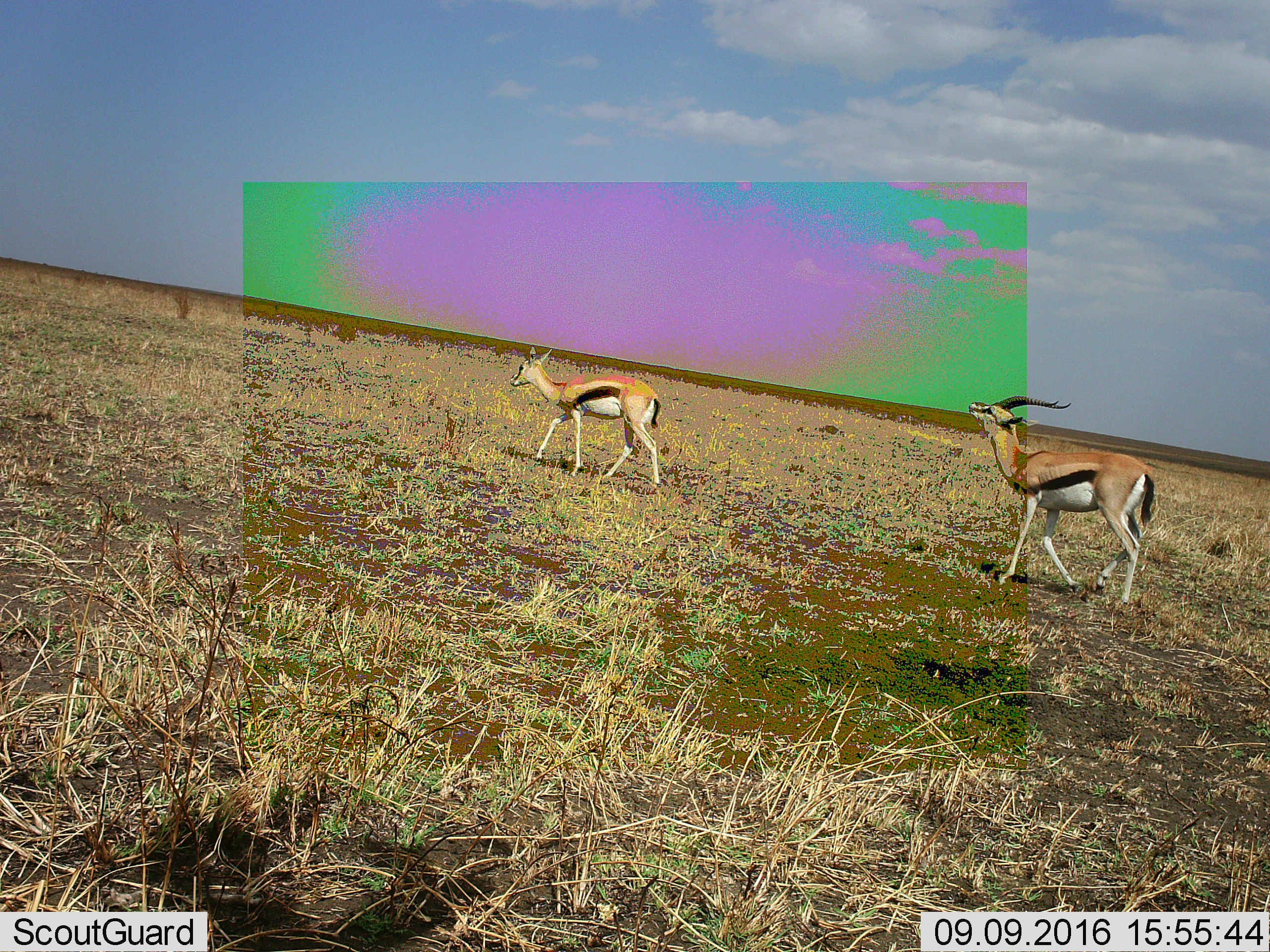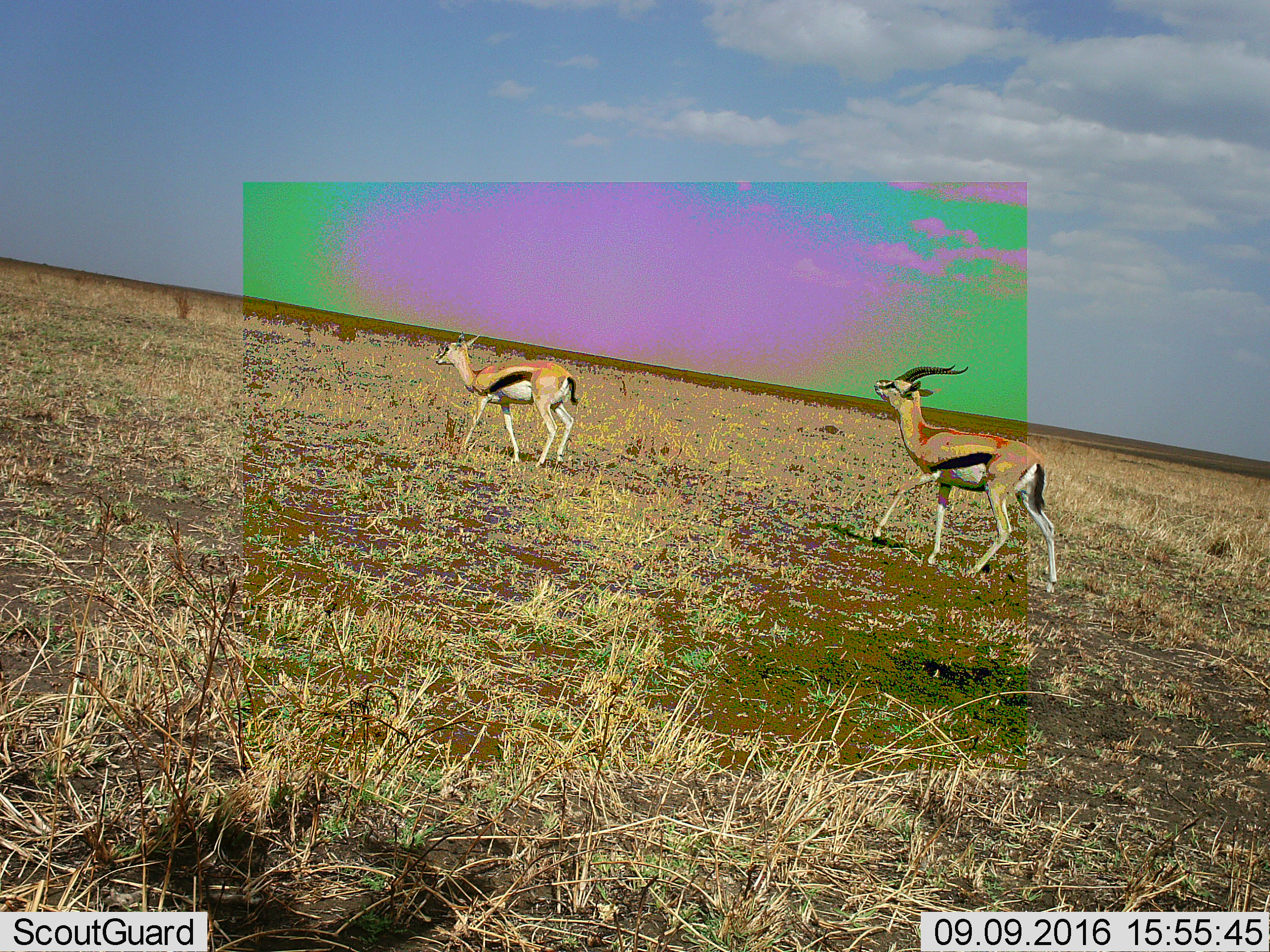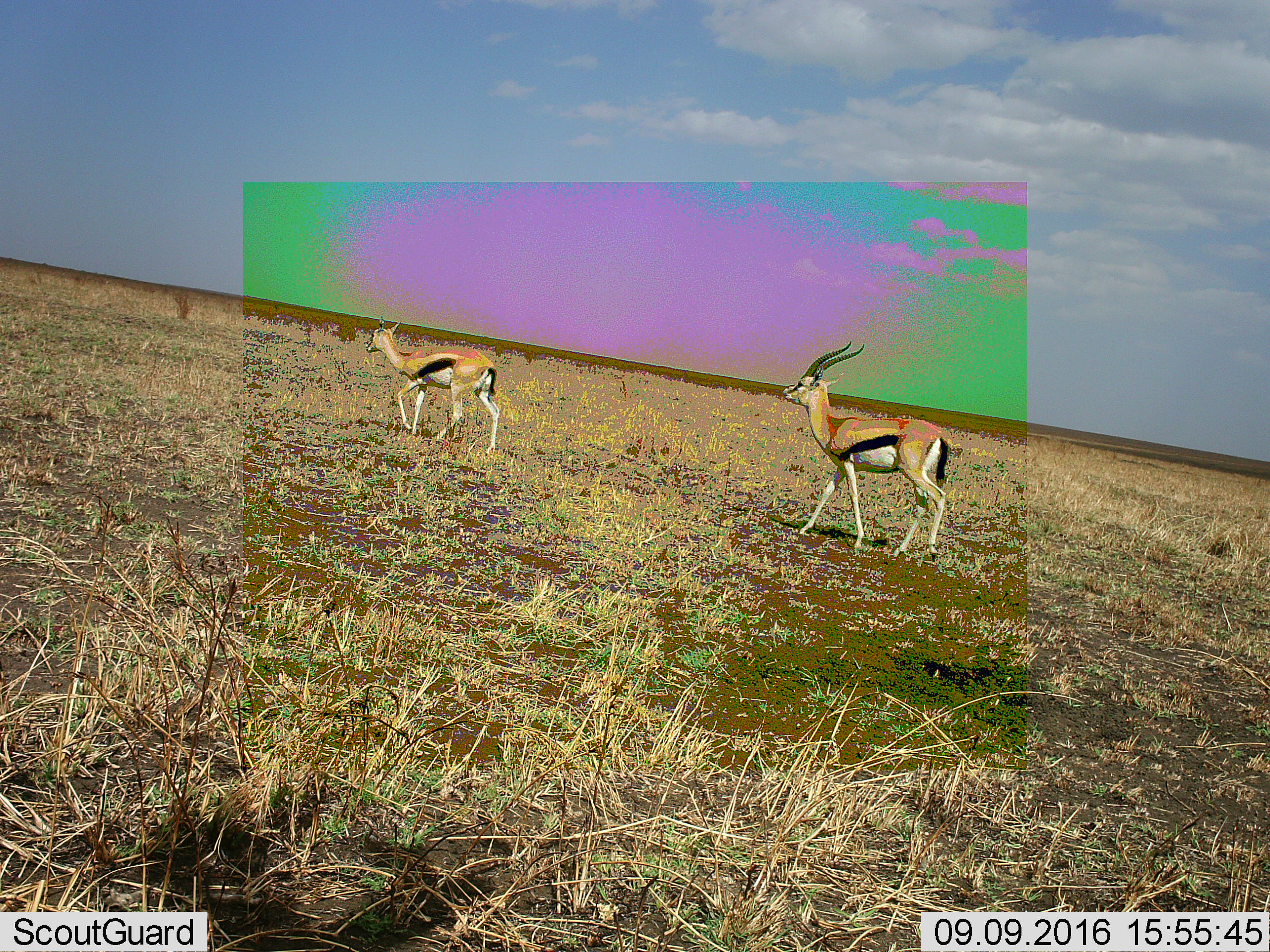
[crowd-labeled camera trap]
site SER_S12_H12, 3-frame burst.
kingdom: Animalia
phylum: Chordata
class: Mammalia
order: Artiodactyla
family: Bovidae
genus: Eudorcas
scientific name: Eudorcas thomsonii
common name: thomson's gazelle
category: gazellethomsons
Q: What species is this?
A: Gazellethomsons (thomson's gazelle) (Eudorcas thomsonii).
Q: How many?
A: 2.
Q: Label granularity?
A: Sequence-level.